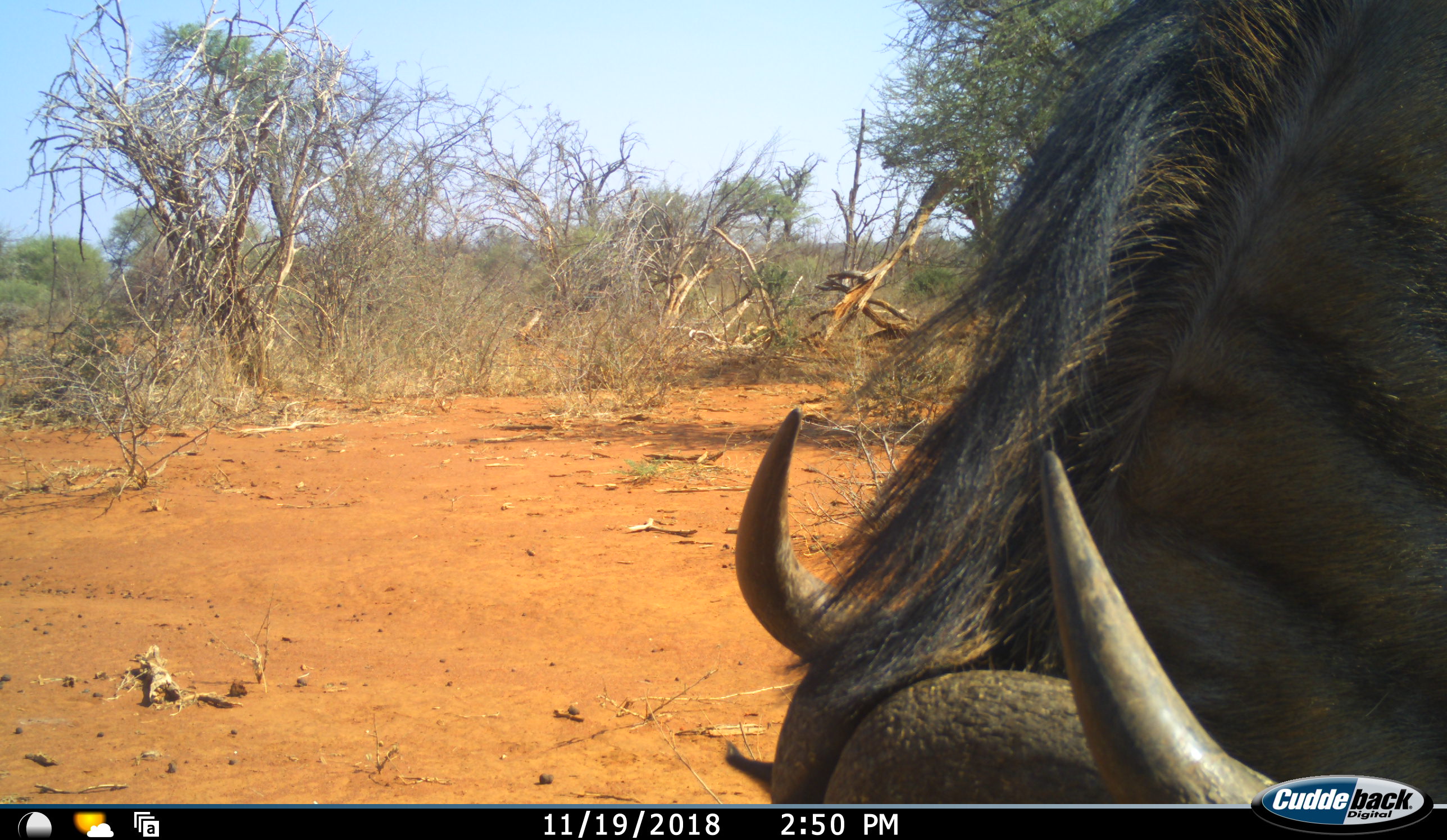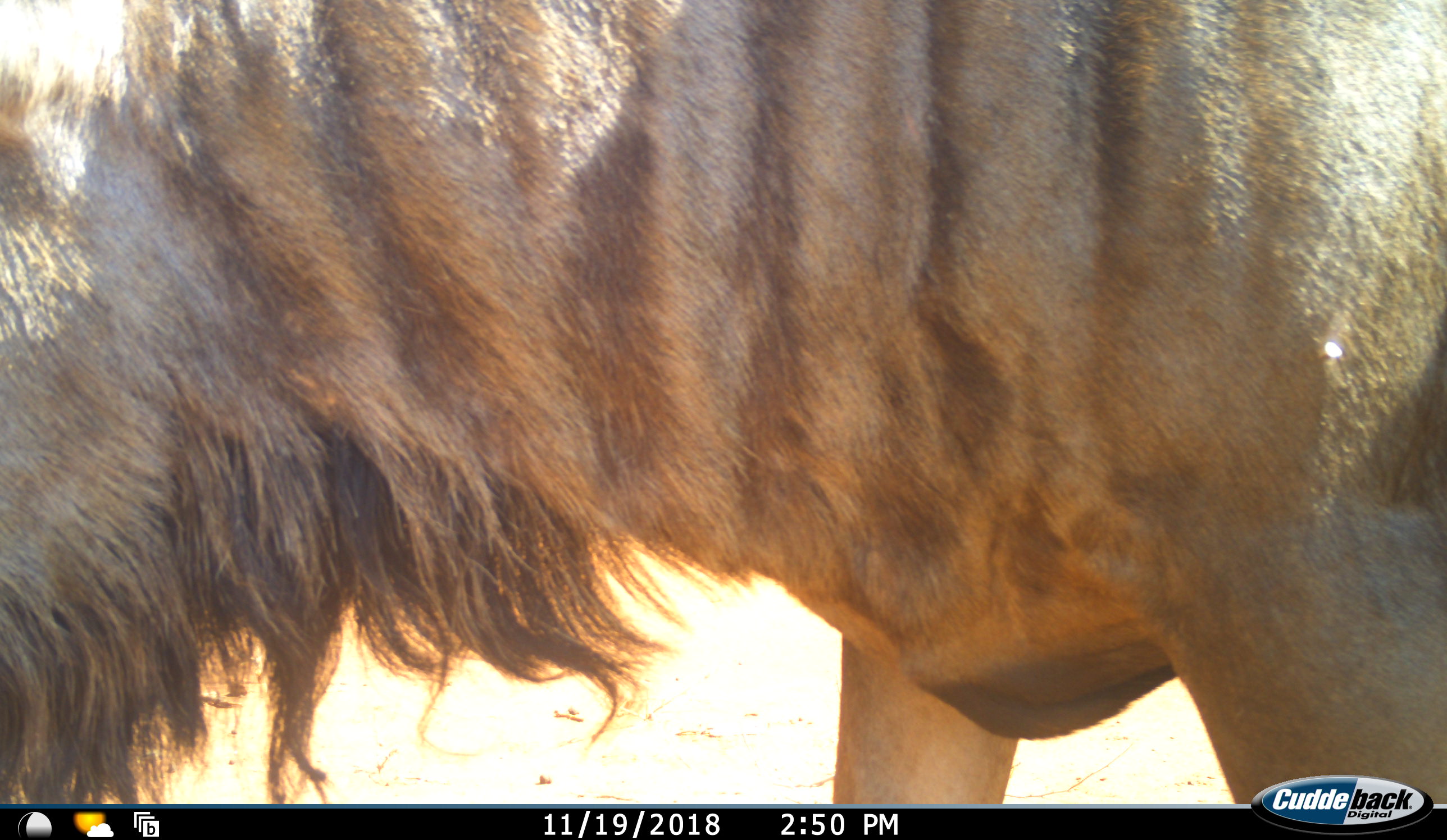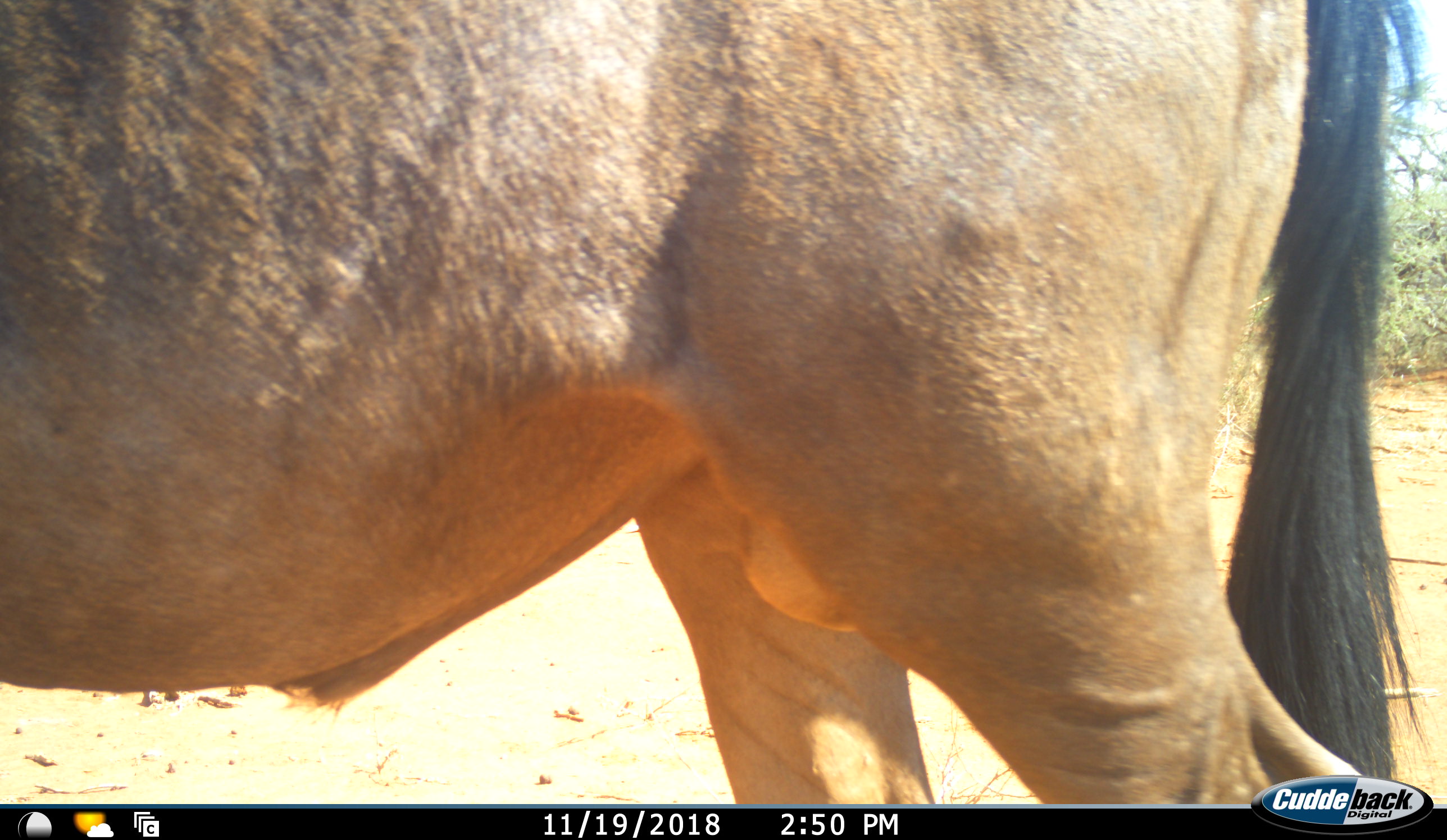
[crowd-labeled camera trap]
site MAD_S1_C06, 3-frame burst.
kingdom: Animalia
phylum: Chordata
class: Mammalia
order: Artiodactyla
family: Bovidae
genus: Connochaetes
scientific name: Connochaetes taurinus taurinus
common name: blue wildebeest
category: wildebeestblue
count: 1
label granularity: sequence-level